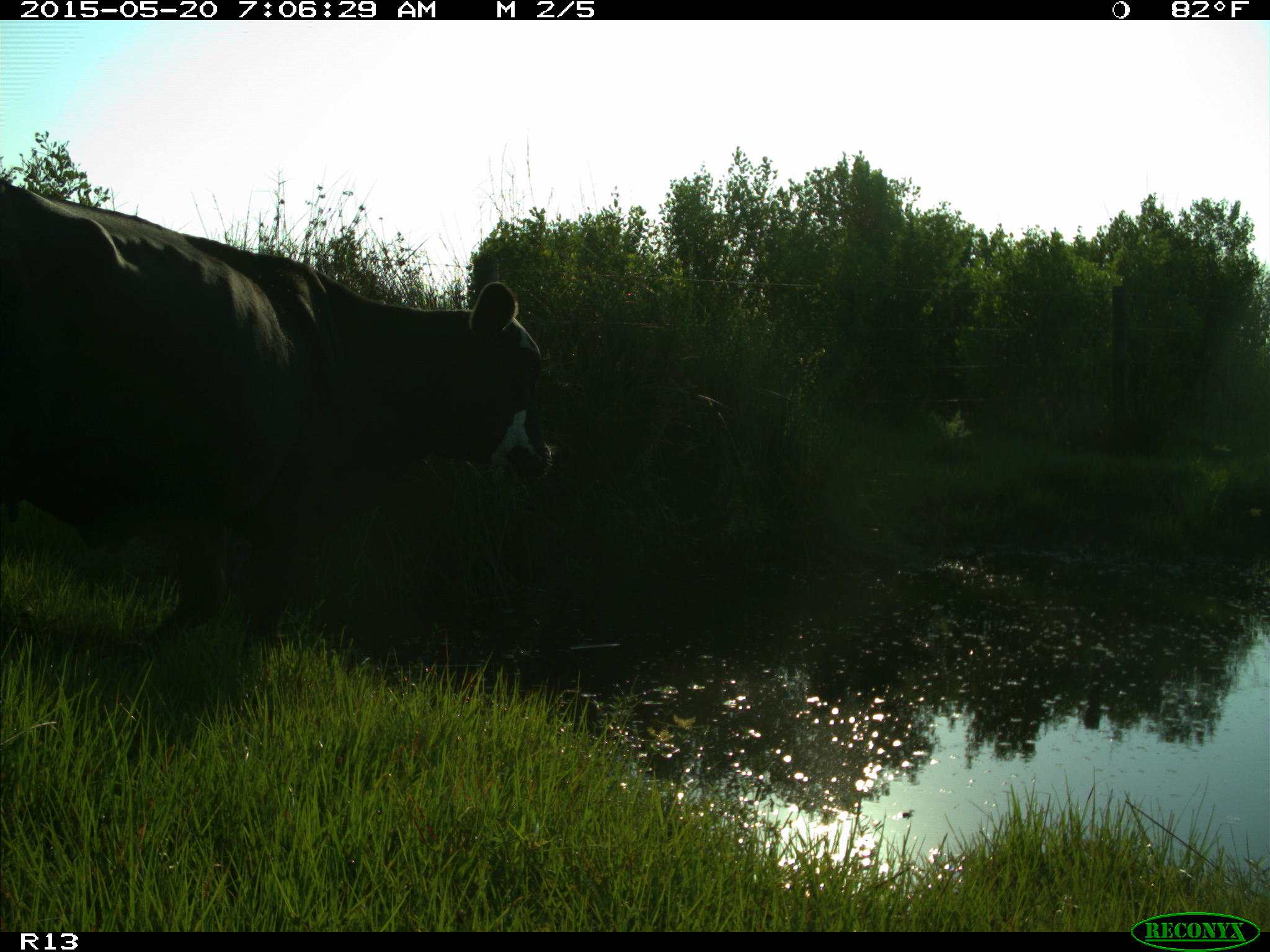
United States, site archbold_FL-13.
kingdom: Animalia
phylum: Chordata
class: Mammalia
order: Artiodactyla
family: Bovidae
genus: Bos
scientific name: Bos taurus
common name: domestic cow